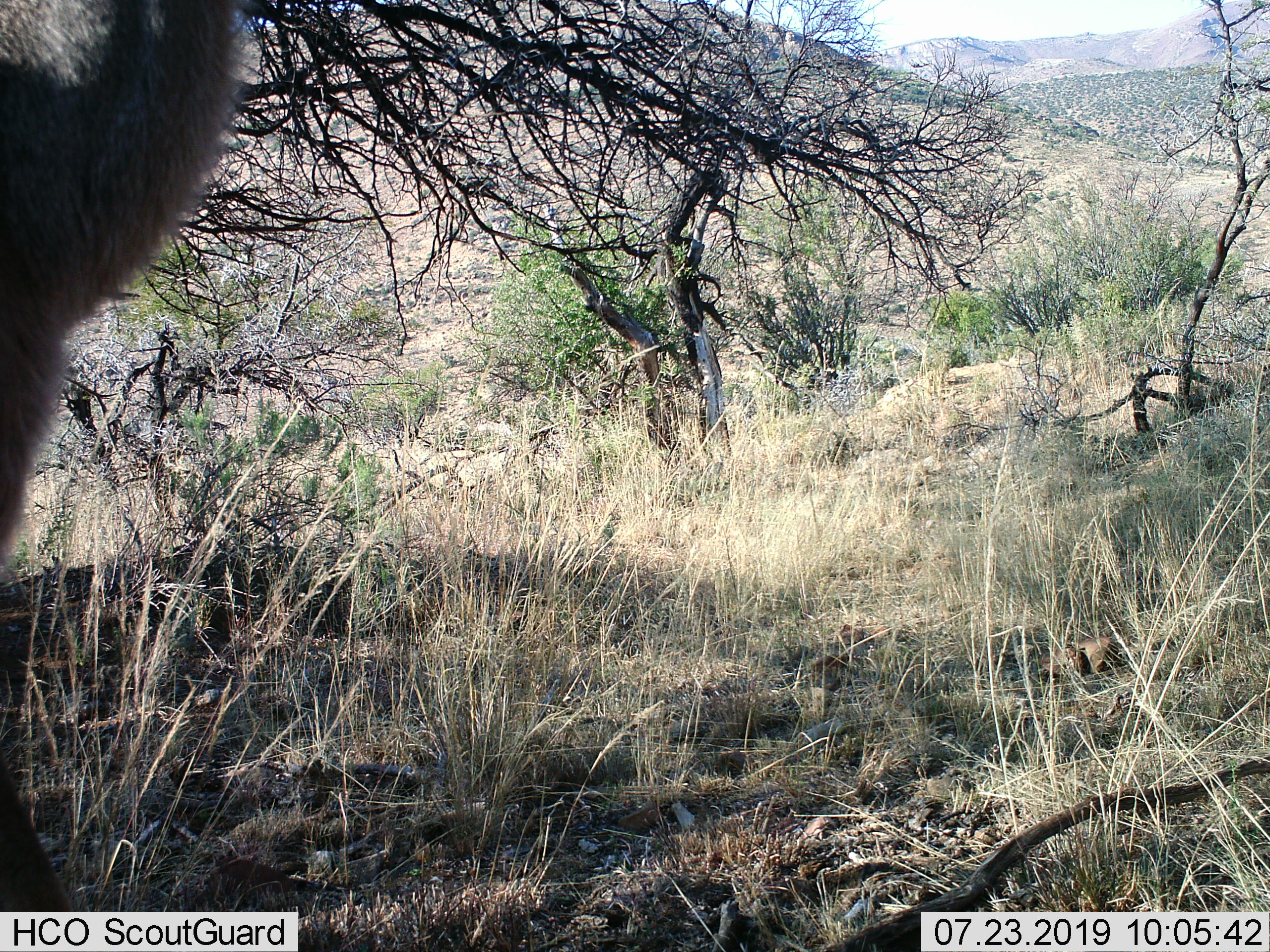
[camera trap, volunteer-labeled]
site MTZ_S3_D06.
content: unidentified animal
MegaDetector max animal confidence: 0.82